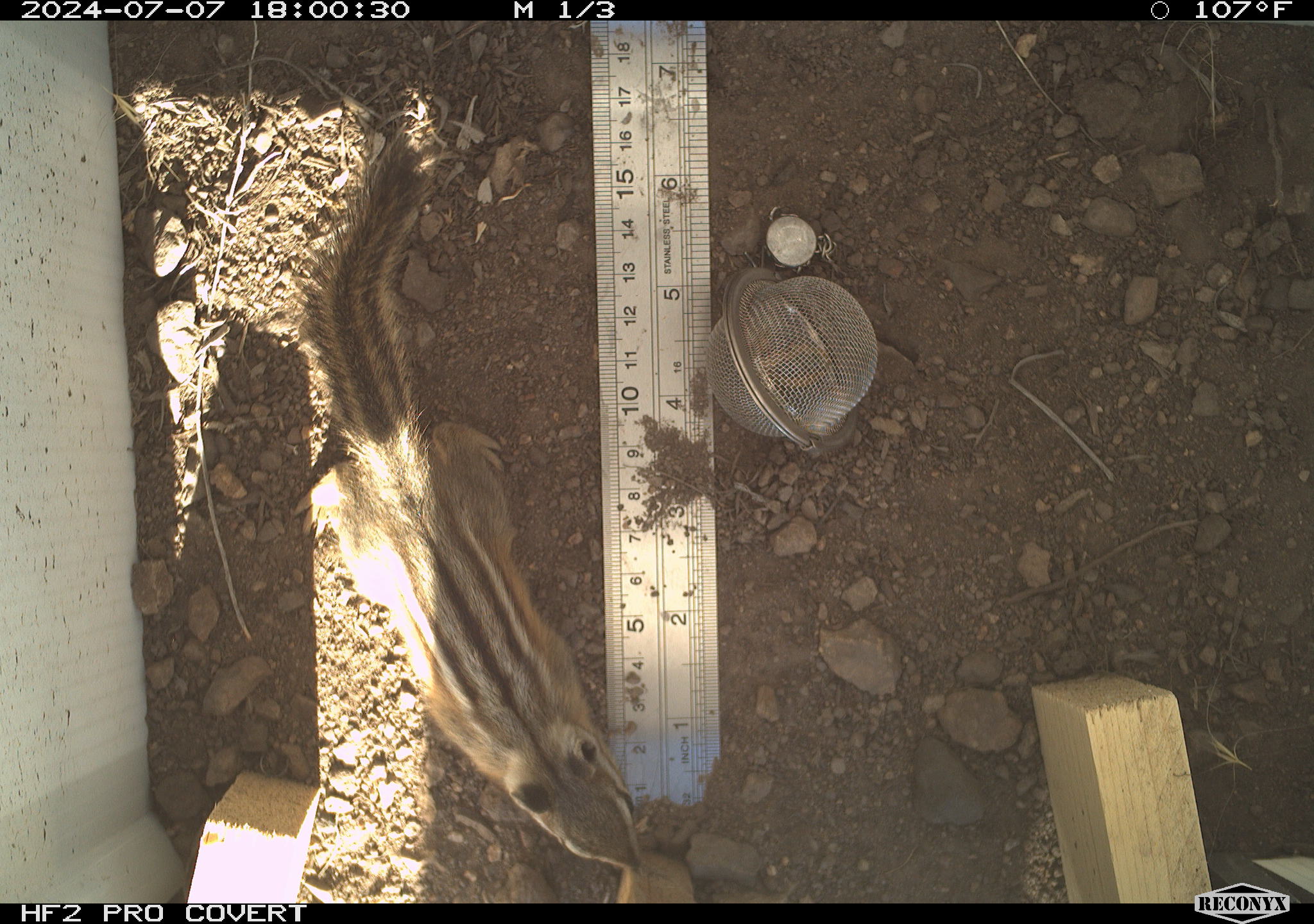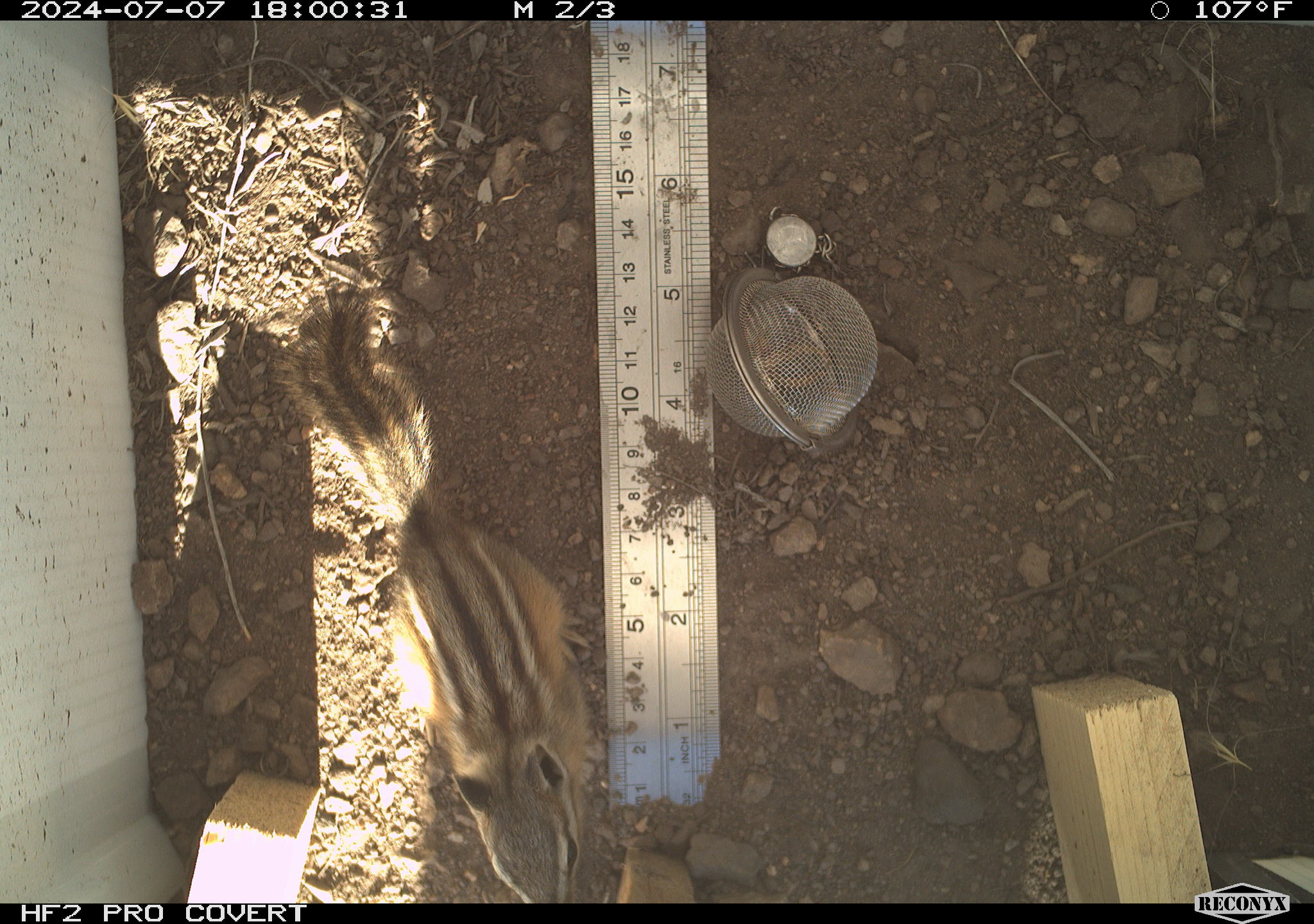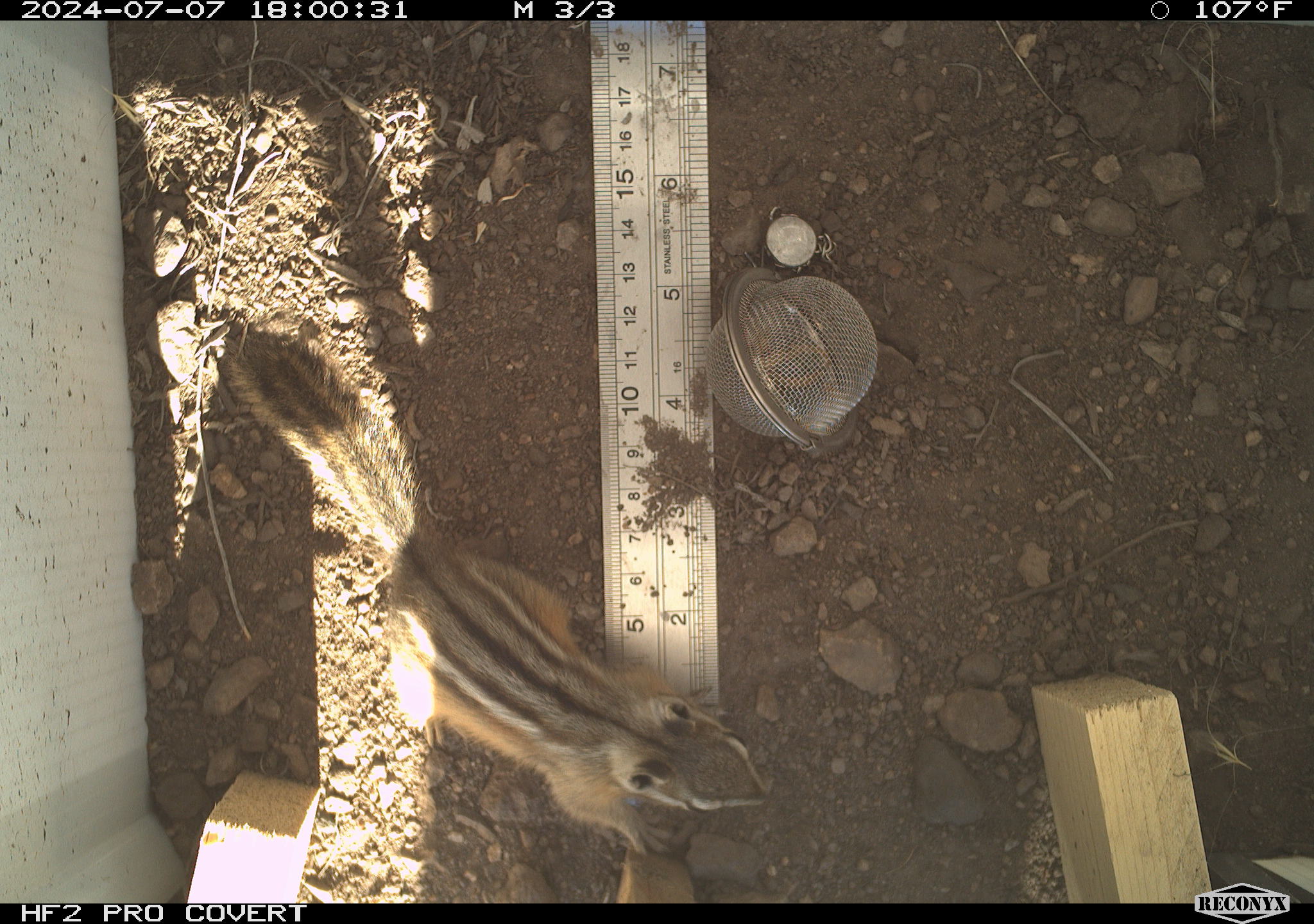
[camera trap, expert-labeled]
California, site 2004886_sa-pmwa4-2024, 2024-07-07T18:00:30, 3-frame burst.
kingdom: Animalia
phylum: Chordata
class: Mammalia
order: Rodentia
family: Sciuridae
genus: Neotamias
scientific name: Neotamias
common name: western chipmunks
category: neotamias species